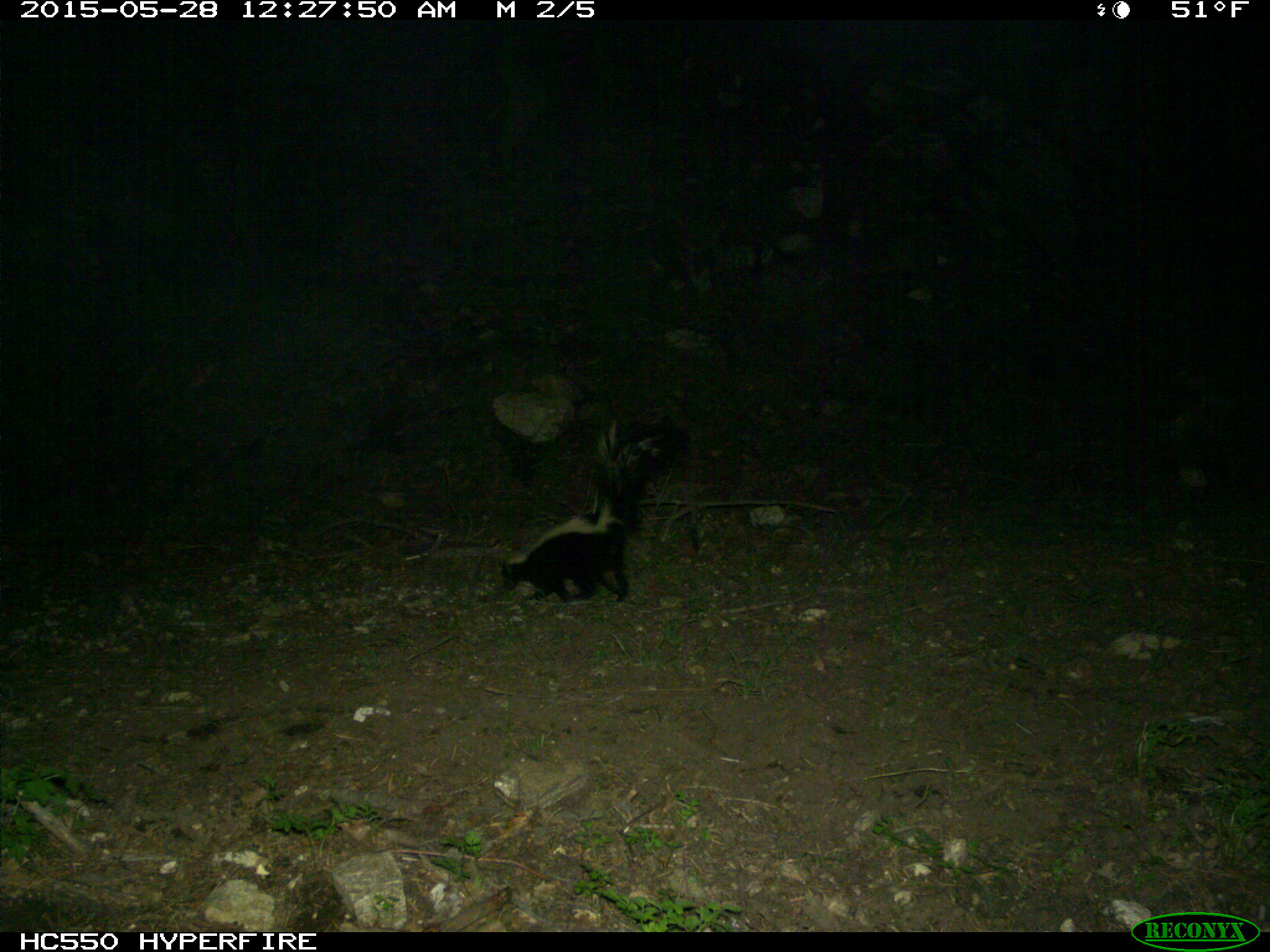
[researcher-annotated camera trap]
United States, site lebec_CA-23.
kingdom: Animalia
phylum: Chordata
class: Mammalia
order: Carnivora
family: Mephitidae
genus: Mephitis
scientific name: Mephitis mephitis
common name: striped skunk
Mephitis mephitis (striped skunk).